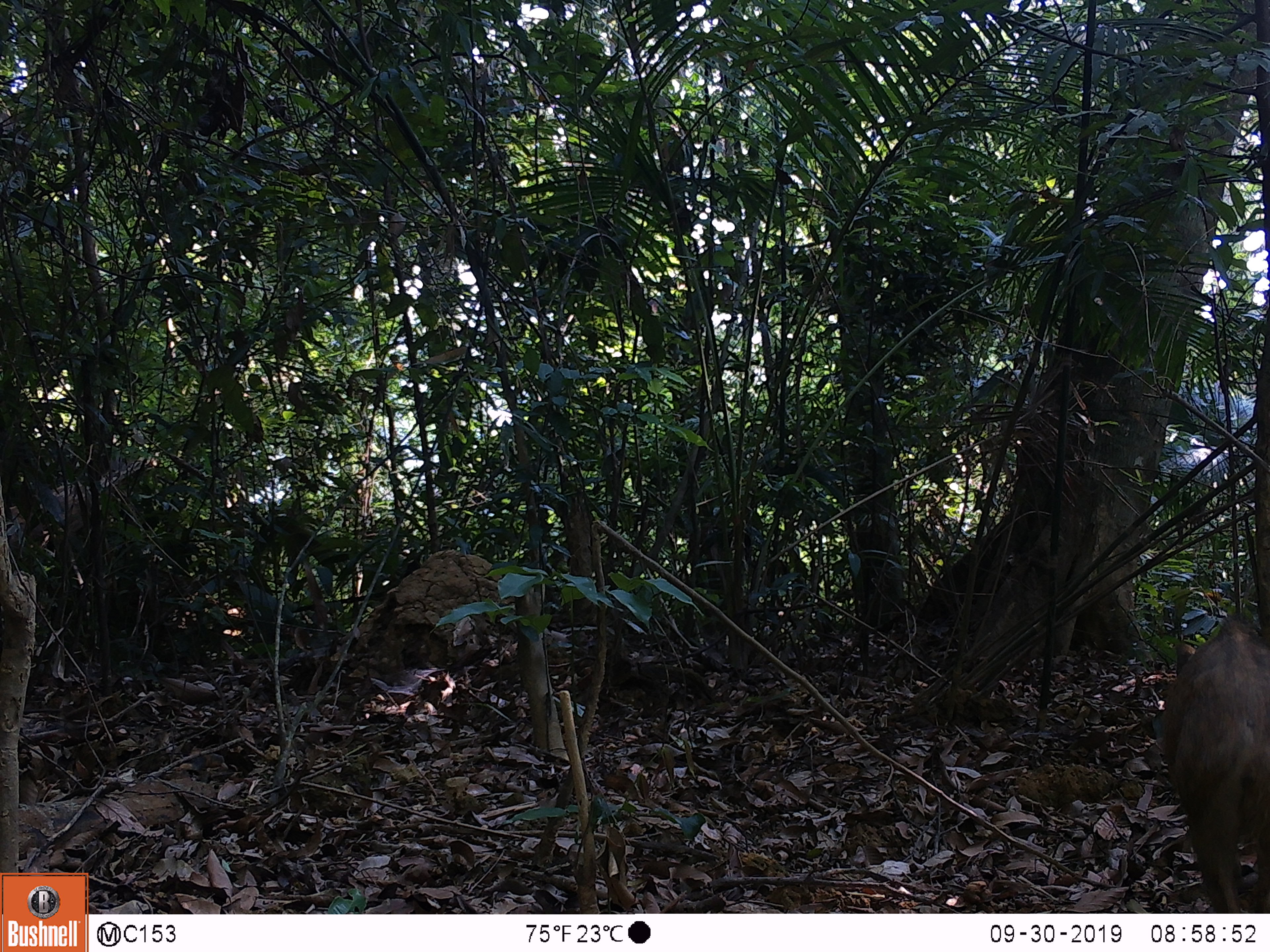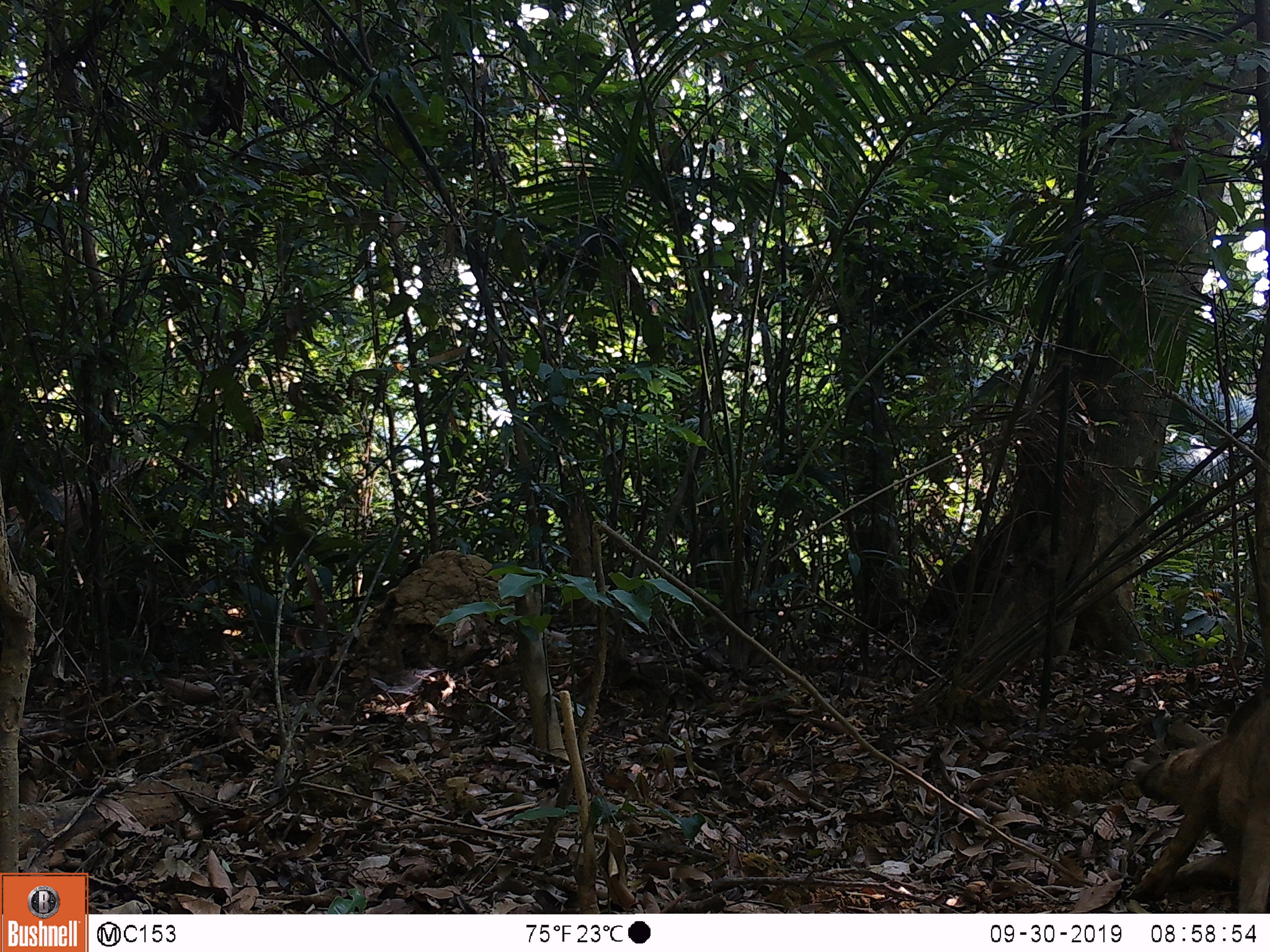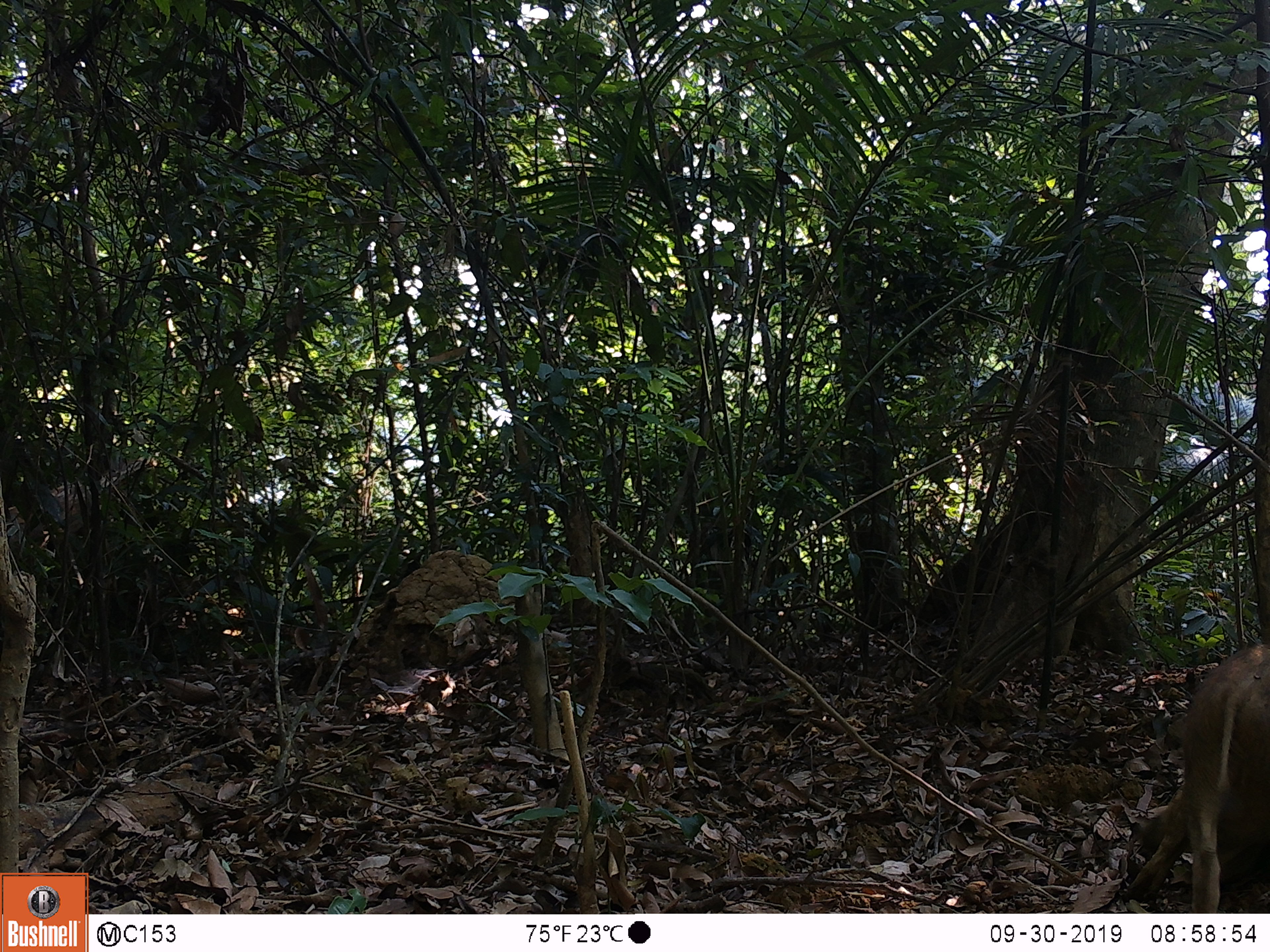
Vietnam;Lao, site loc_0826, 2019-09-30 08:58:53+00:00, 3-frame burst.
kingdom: Animalia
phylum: Chordata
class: Mammalia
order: Artiodactyla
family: Suidae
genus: Sus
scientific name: Sus scrofa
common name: eurasian wild pig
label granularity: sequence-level